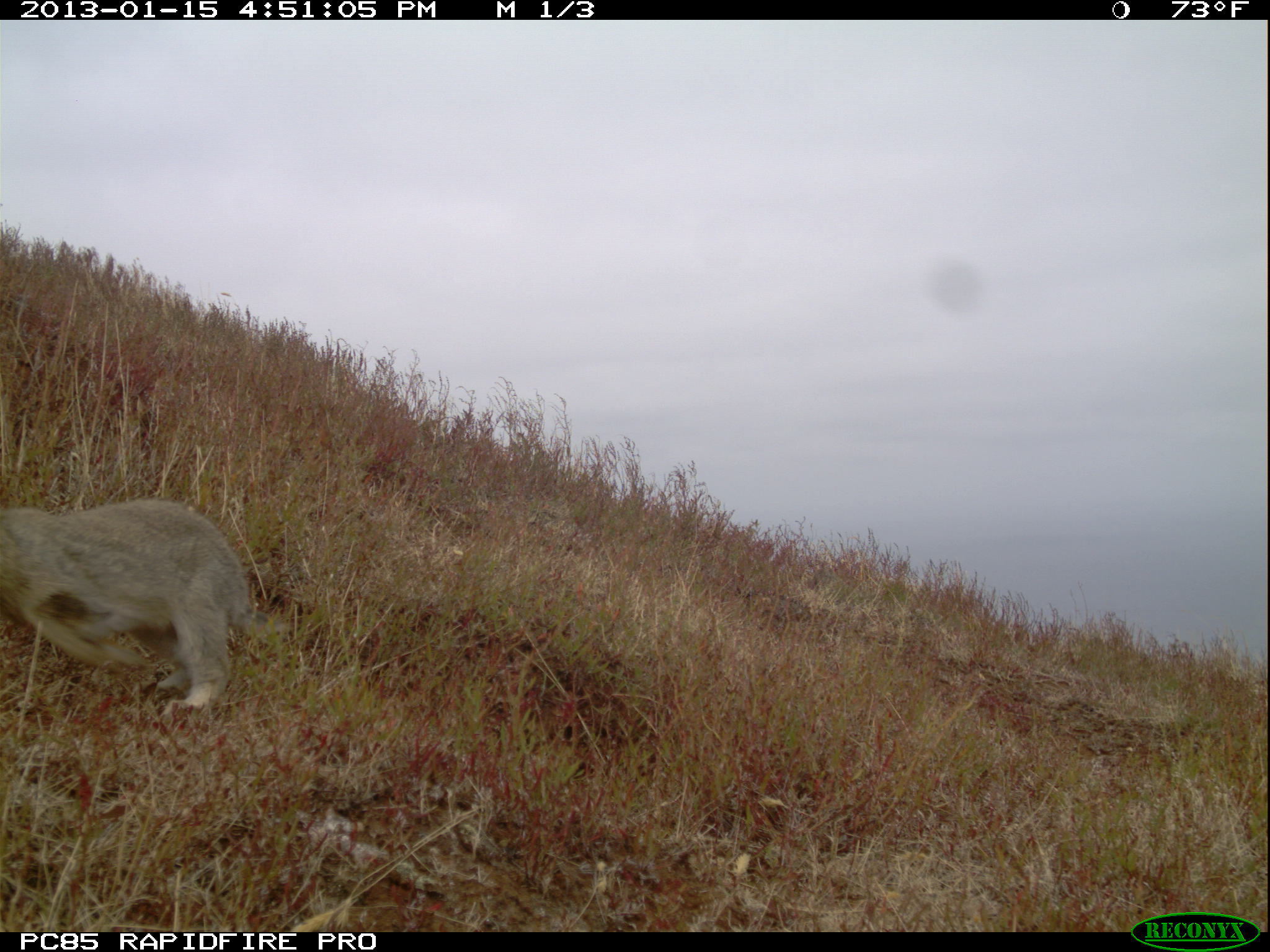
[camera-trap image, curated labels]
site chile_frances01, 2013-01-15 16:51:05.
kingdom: Animalia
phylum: Chordata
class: Mammalia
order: Lagomorpha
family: Leporidae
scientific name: Leporidae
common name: rabbits and hares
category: rabbit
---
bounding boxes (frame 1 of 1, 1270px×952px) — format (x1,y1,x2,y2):
rabbit: (1,496,283,724)